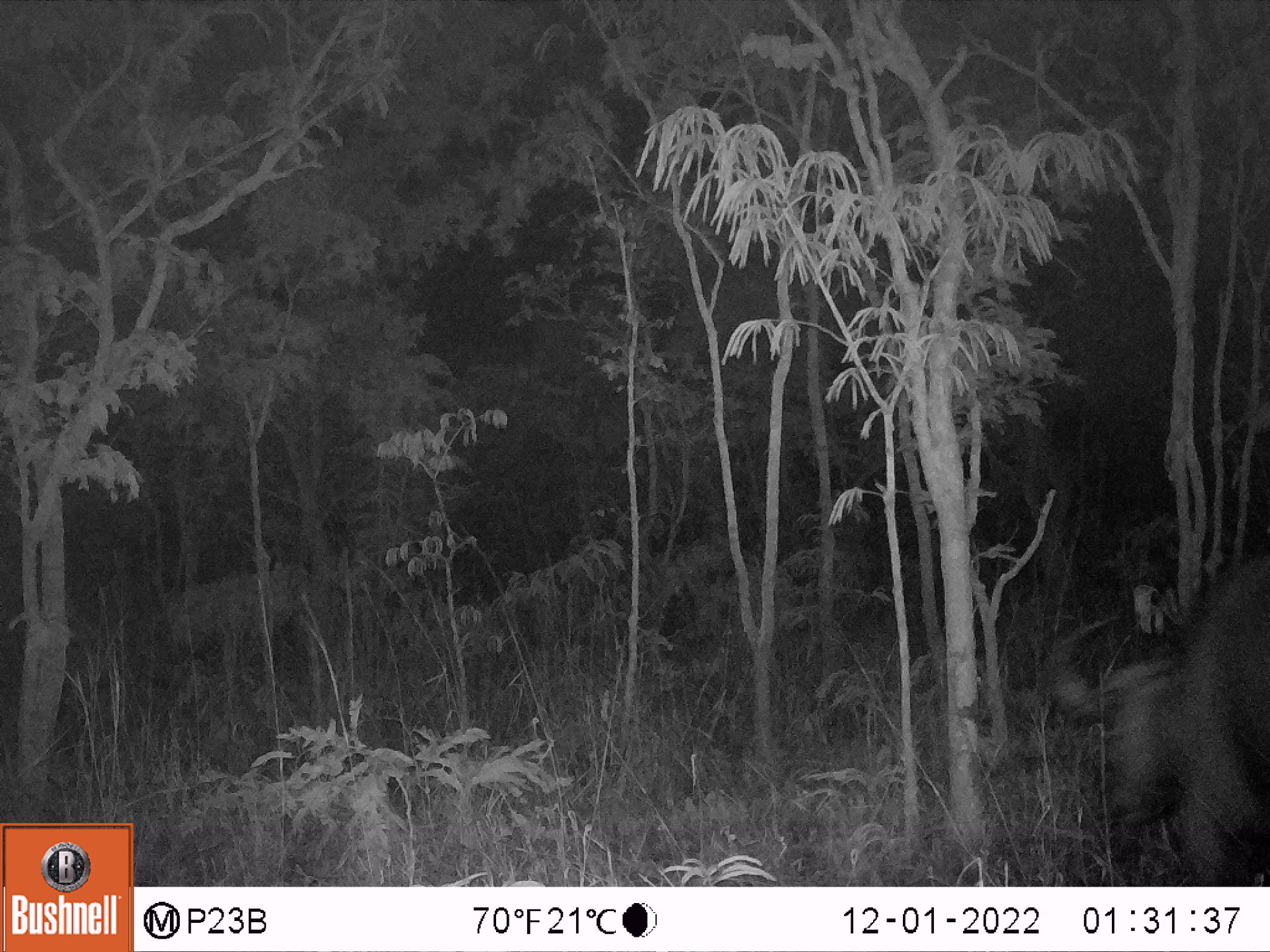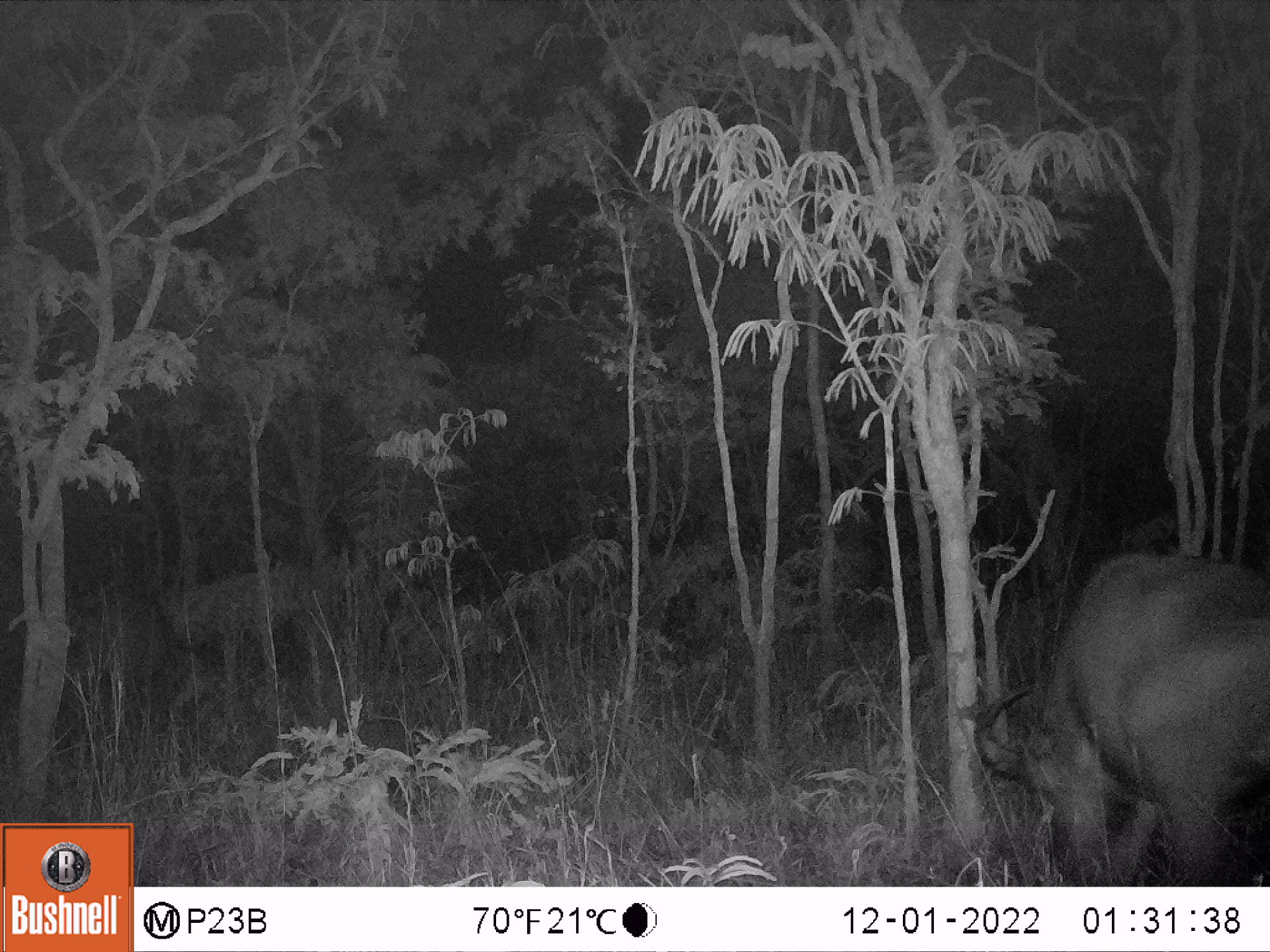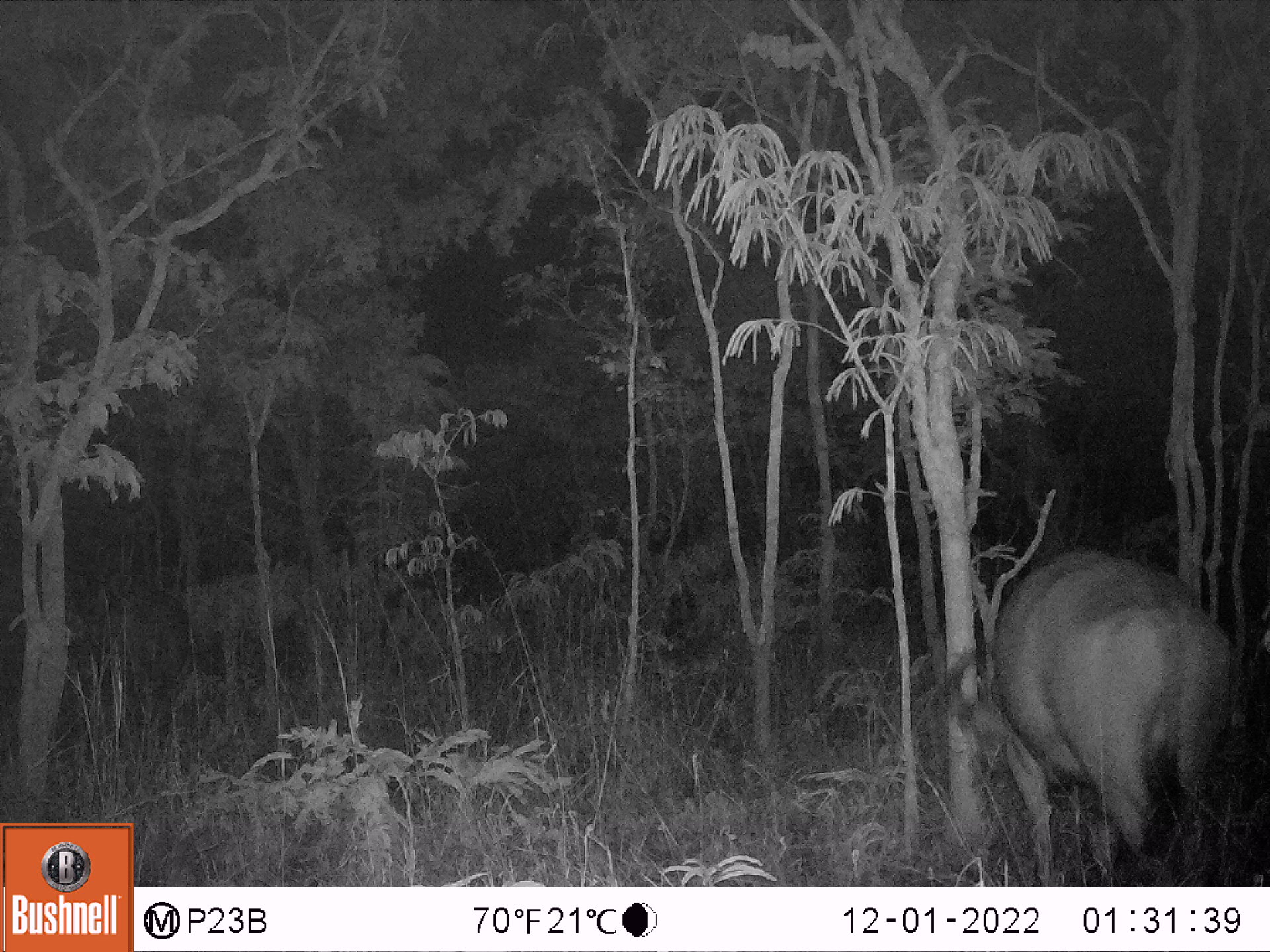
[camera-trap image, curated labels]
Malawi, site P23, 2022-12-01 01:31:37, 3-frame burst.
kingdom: Animalia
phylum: Chordata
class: Mammalia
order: Artiodactyla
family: Bovidae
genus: Syncerus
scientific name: Syncerus caffer caffer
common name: cape buffalo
Cape buffalo (Syncerus caffer caffer), count 1.